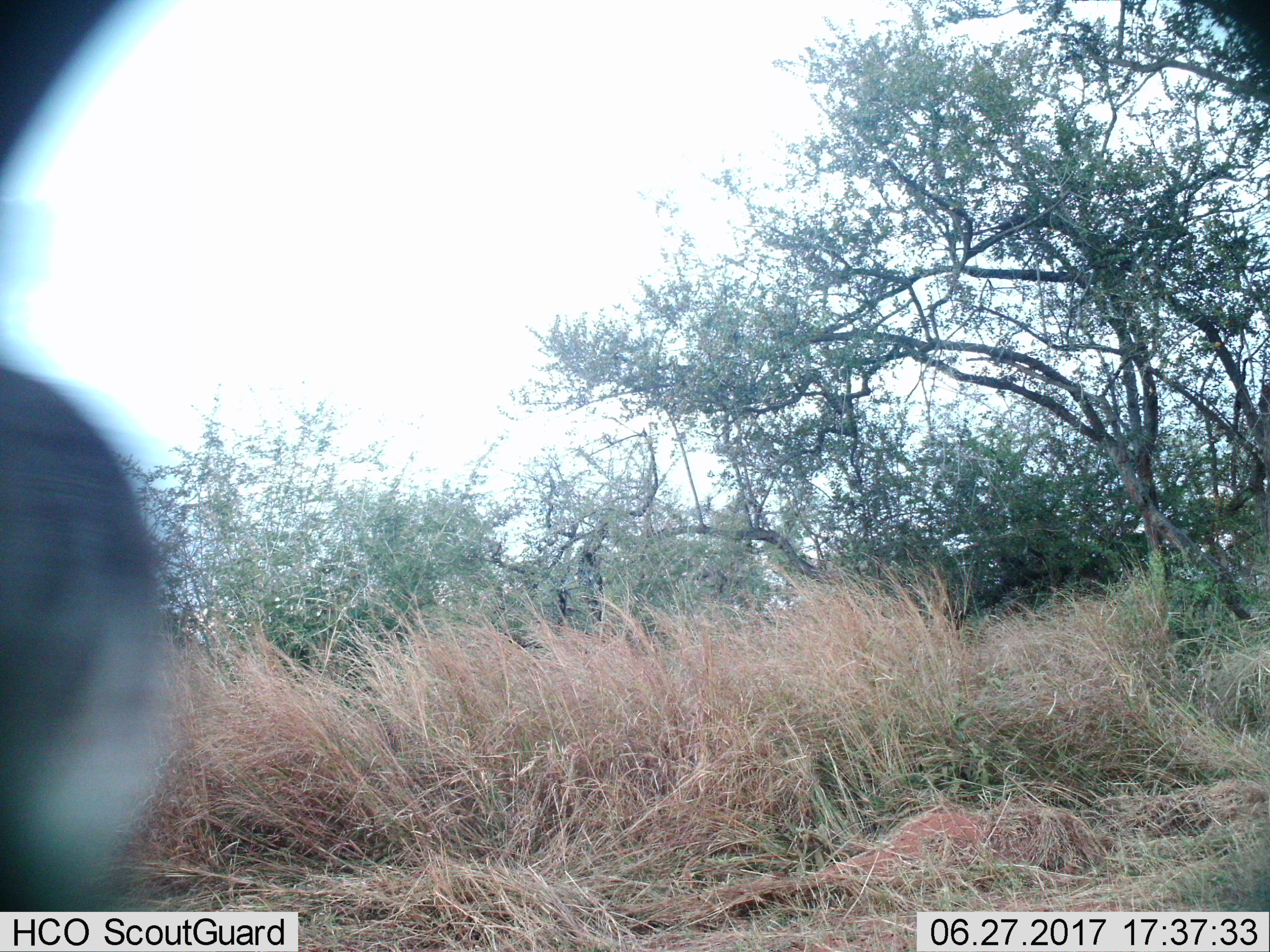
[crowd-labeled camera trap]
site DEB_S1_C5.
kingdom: Animalia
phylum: Chordata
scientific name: Vertebrata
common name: domestic animal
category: domesticanimal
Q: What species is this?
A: Domesticanimal (domestic animal) (Vertebrata).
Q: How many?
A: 1.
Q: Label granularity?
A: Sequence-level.